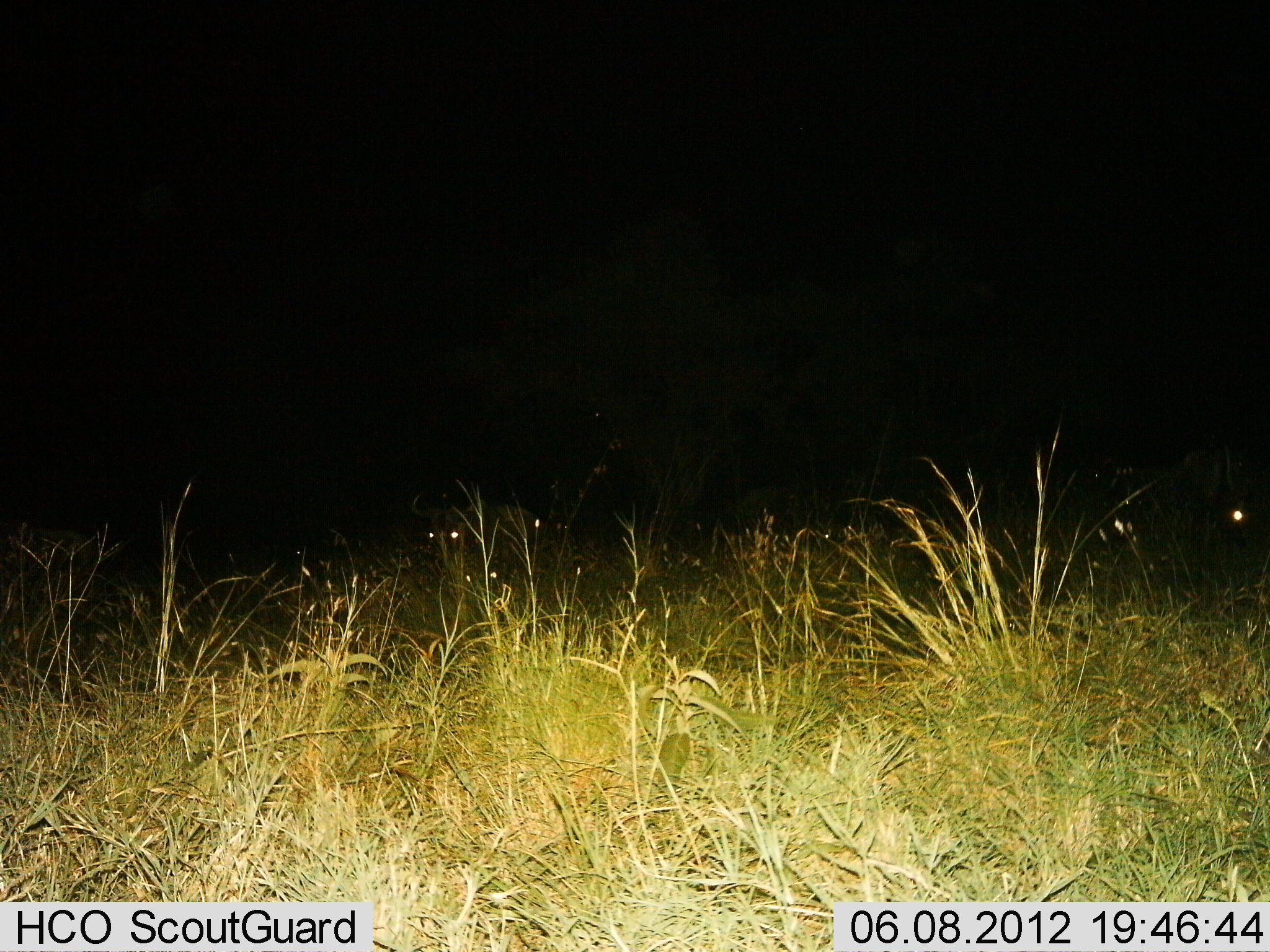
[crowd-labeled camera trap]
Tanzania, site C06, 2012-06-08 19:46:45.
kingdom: Animalia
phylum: Chordata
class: Mammalia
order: Artiodactyla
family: Bovidae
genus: Connochaetes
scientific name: Connochaetes taurinus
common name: blue wildebeest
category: wildebeest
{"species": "wildebeest (blue wildebeest) (Connochaetes taurinus)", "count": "4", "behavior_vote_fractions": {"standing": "90%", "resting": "20%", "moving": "0%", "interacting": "0%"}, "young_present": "0%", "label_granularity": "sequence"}